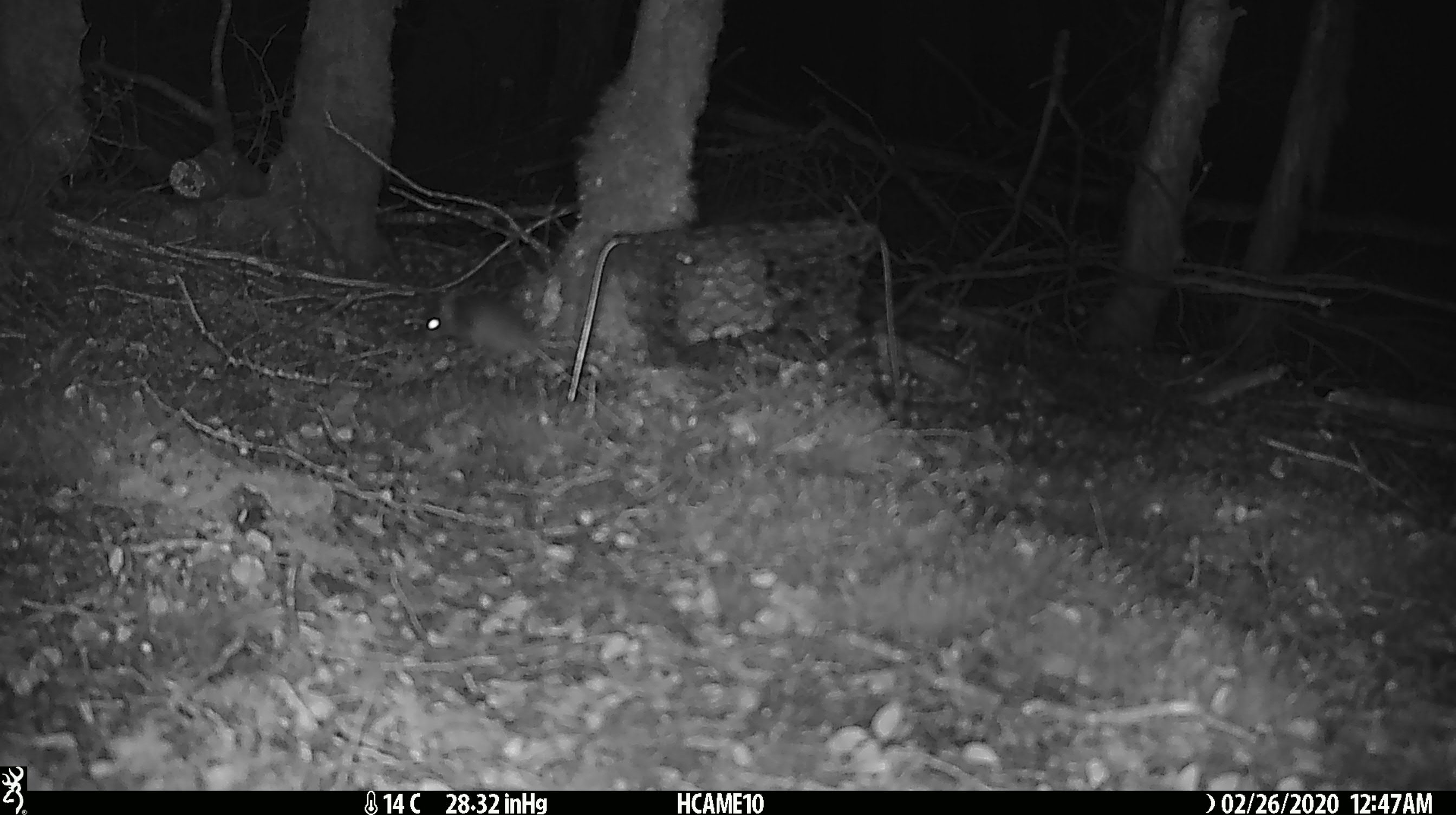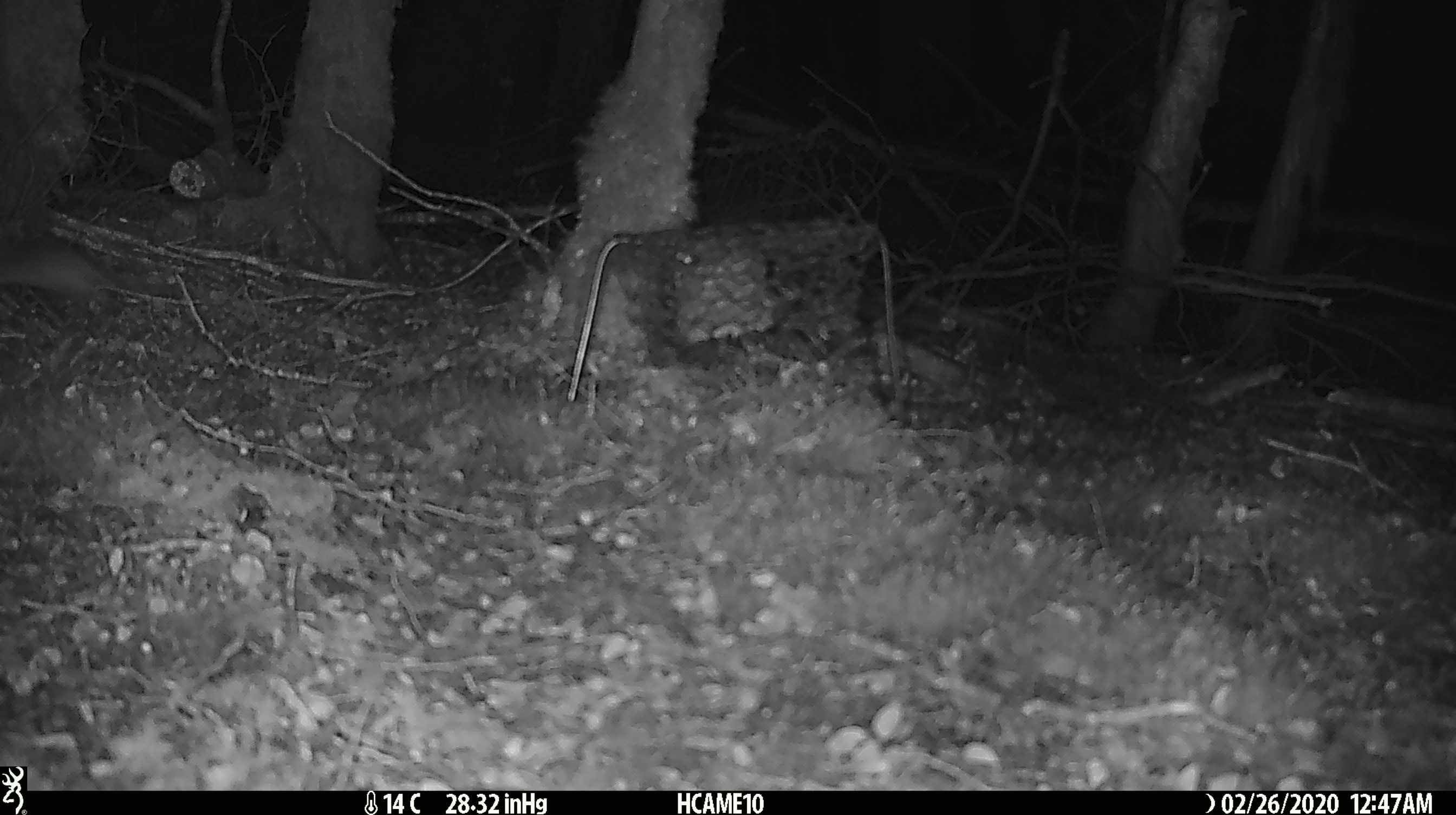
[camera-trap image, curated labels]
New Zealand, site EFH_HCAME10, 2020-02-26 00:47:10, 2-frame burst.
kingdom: Animalia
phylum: Chordata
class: Mammalia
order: Rodentia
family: Muridae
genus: Mus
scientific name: Mus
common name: mouse